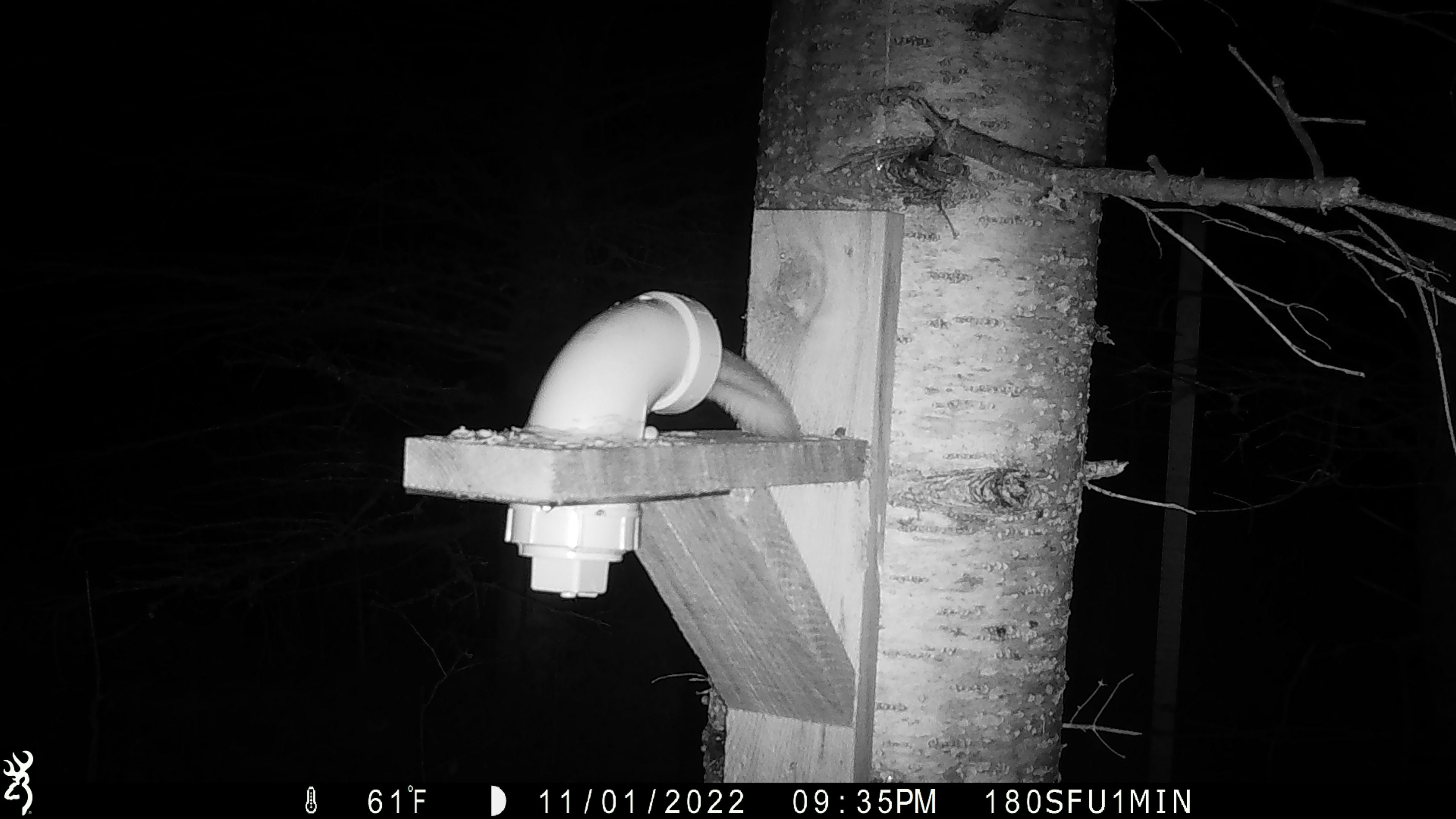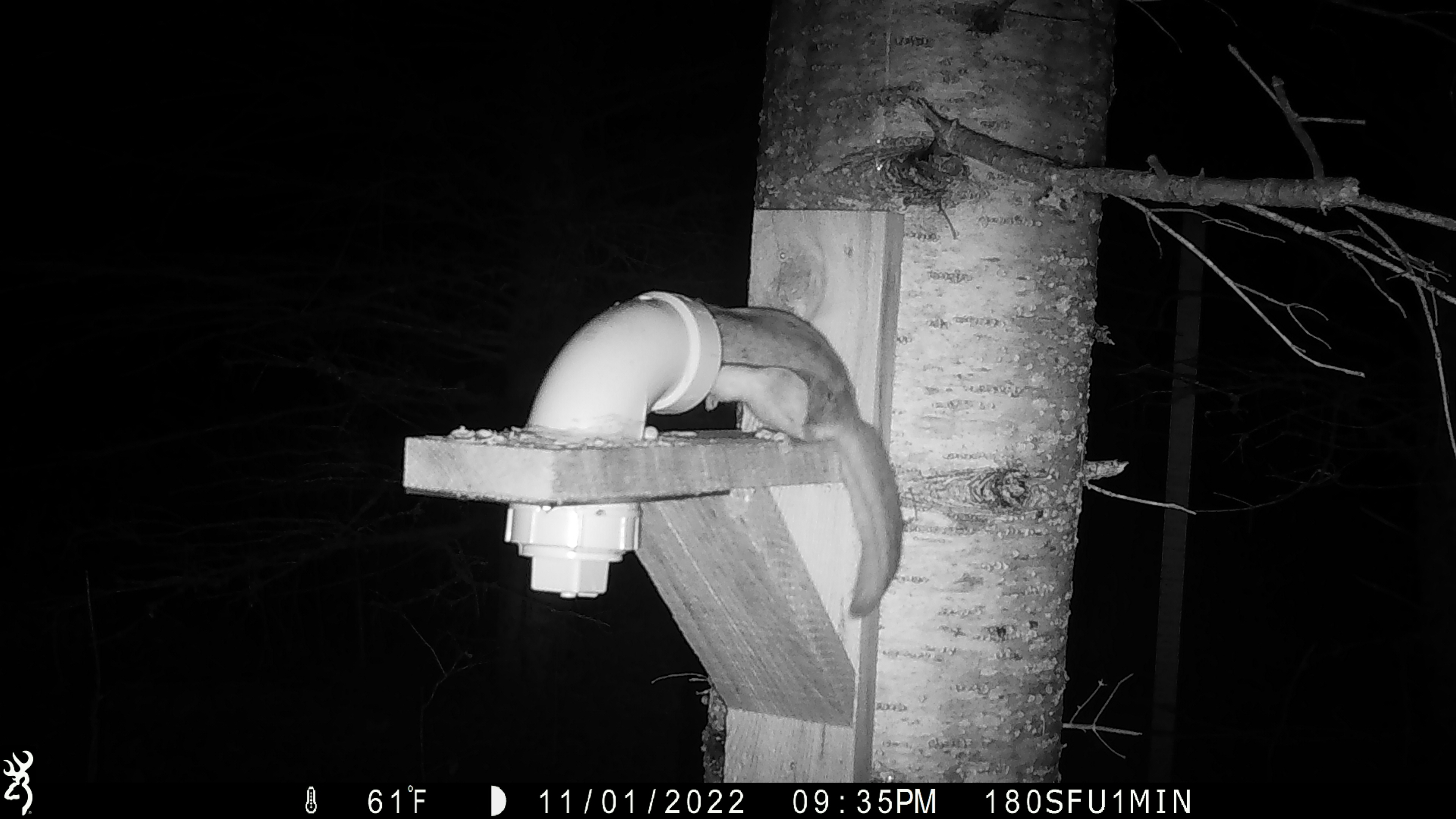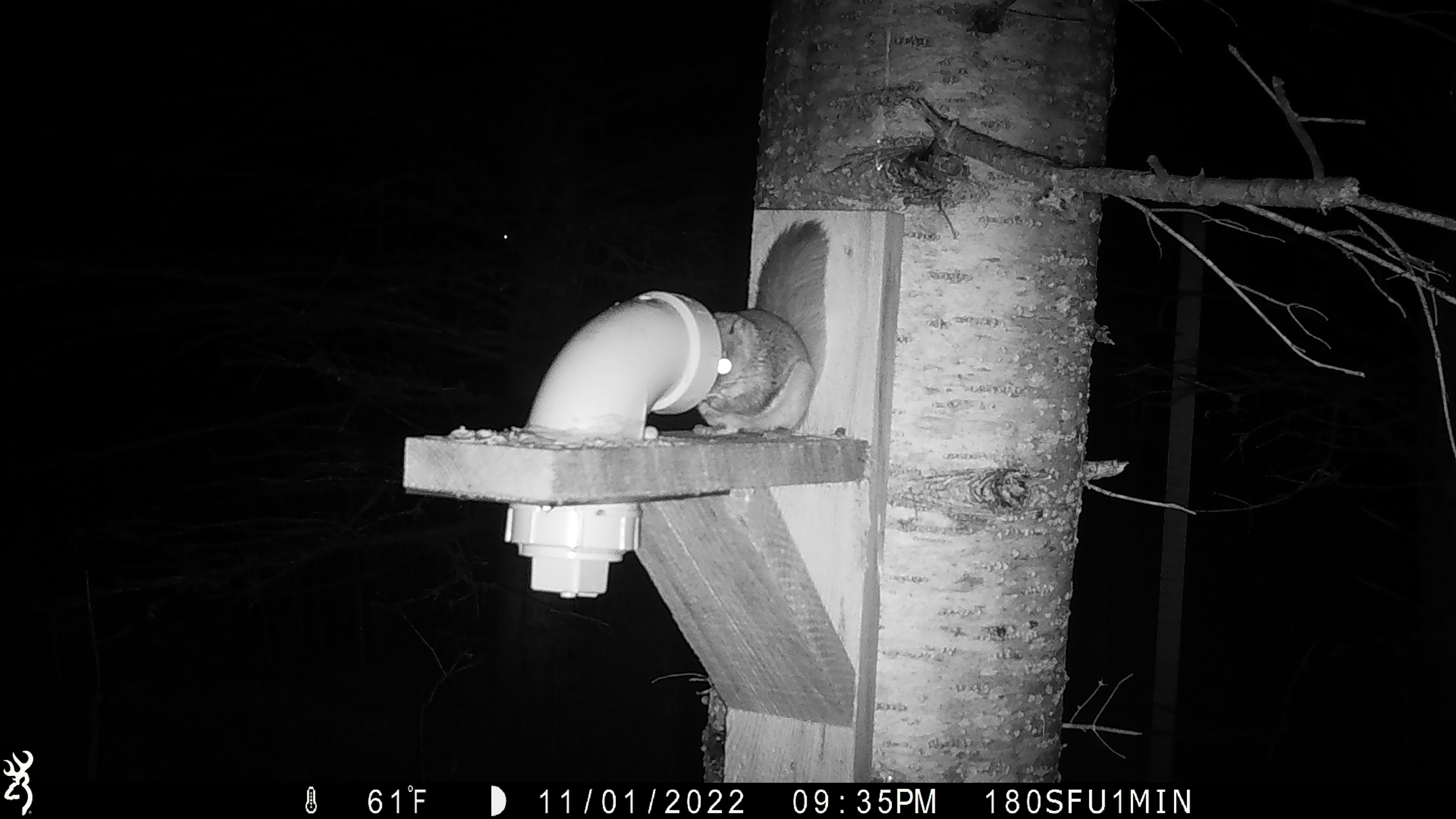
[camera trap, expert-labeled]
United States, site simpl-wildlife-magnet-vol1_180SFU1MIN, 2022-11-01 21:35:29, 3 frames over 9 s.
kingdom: Animalia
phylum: Chordata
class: Mammalia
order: Rodentia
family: Sciuridae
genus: Glaucomys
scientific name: Glaucomys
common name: flying squirrel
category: flying squirrel sp.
Flying squirrel sp. (flying squirrel) (Glaucomys).